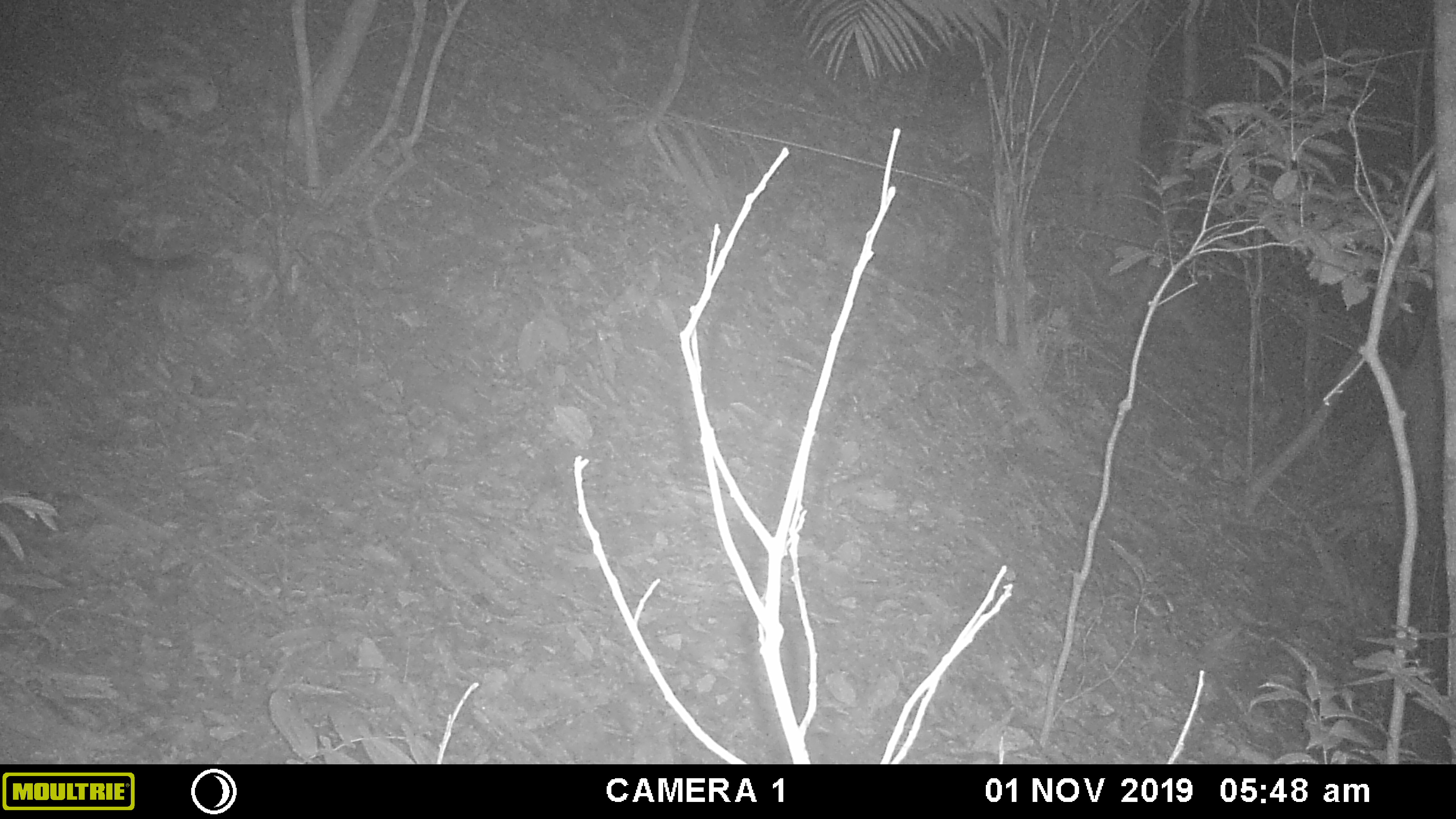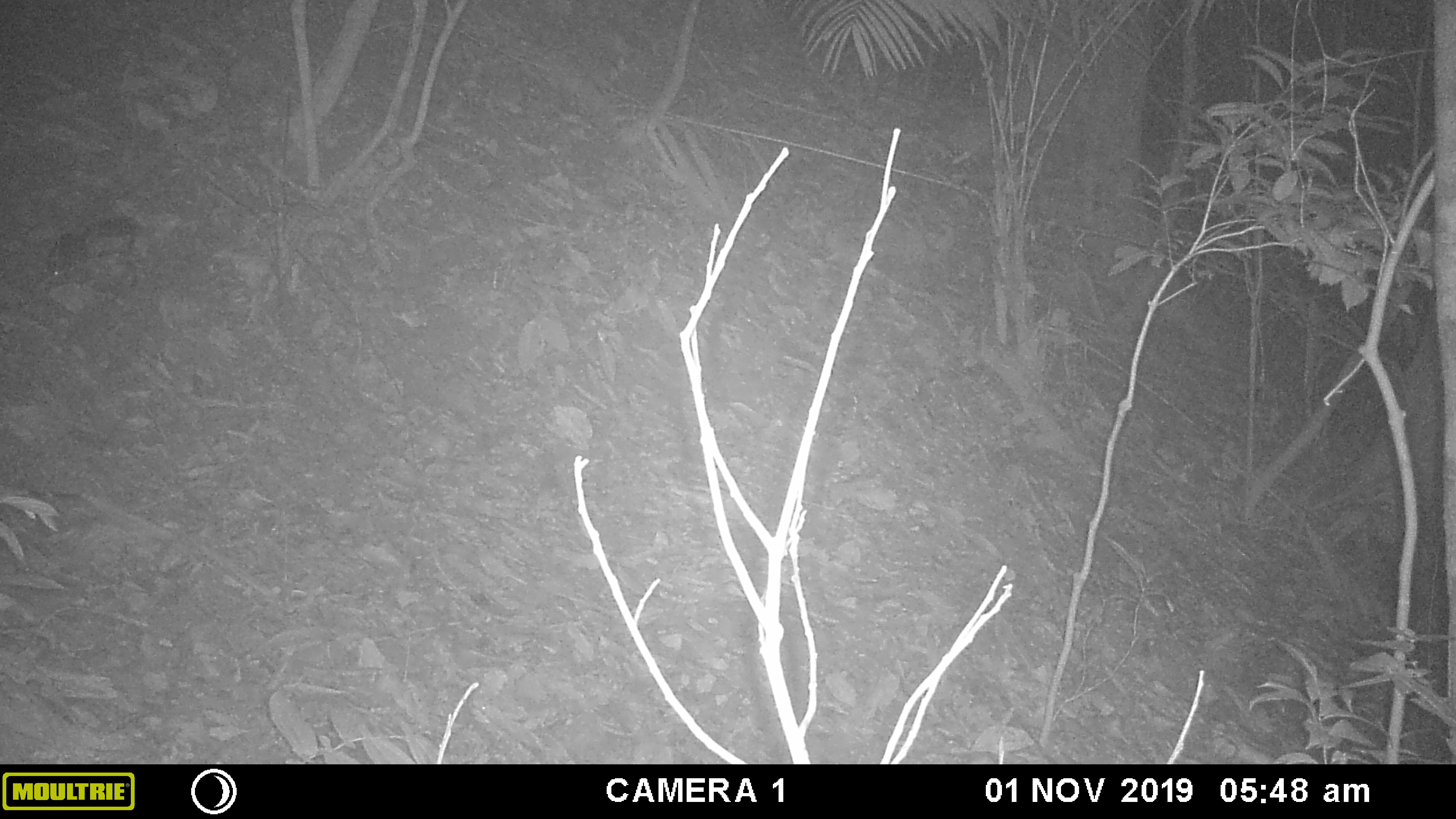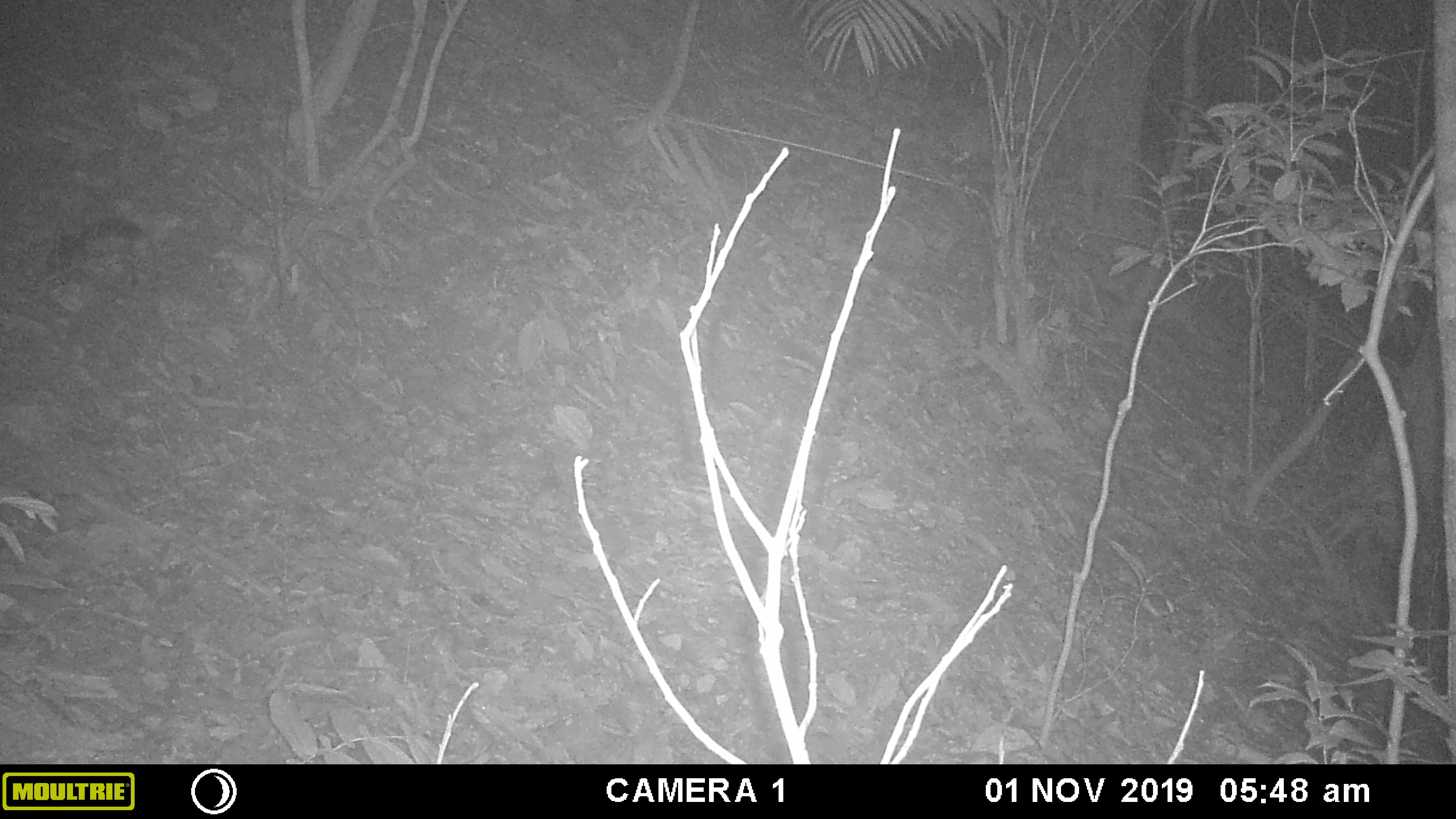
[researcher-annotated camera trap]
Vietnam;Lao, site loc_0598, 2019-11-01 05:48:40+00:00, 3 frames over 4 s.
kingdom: Animalia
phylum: Chordata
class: Mammalia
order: Rodentia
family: Sciuridae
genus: Sciurus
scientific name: Sciurus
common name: squirrel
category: unidentified squirrel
Unidentified squirrel (squirrel) (Sciurus). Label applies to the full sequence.